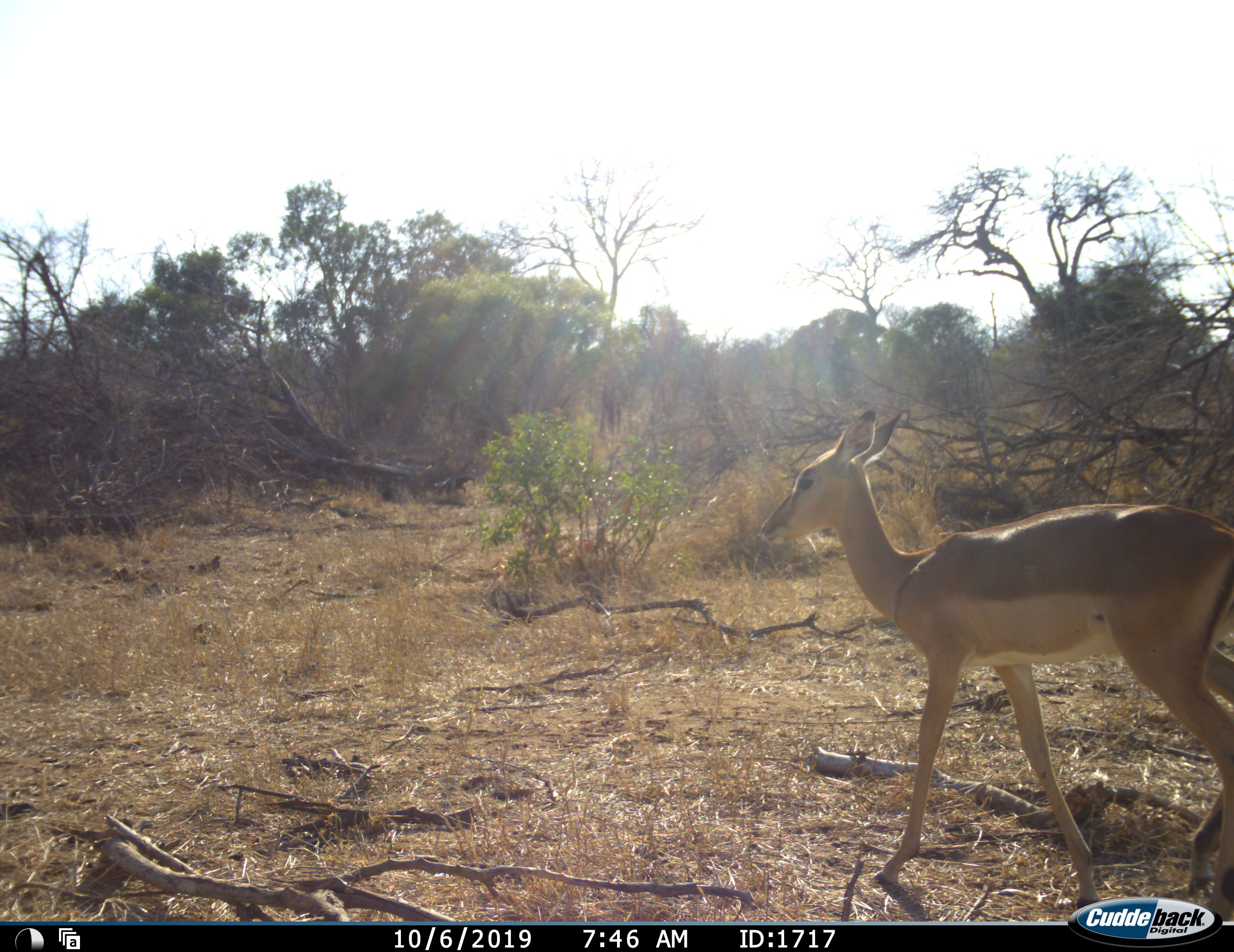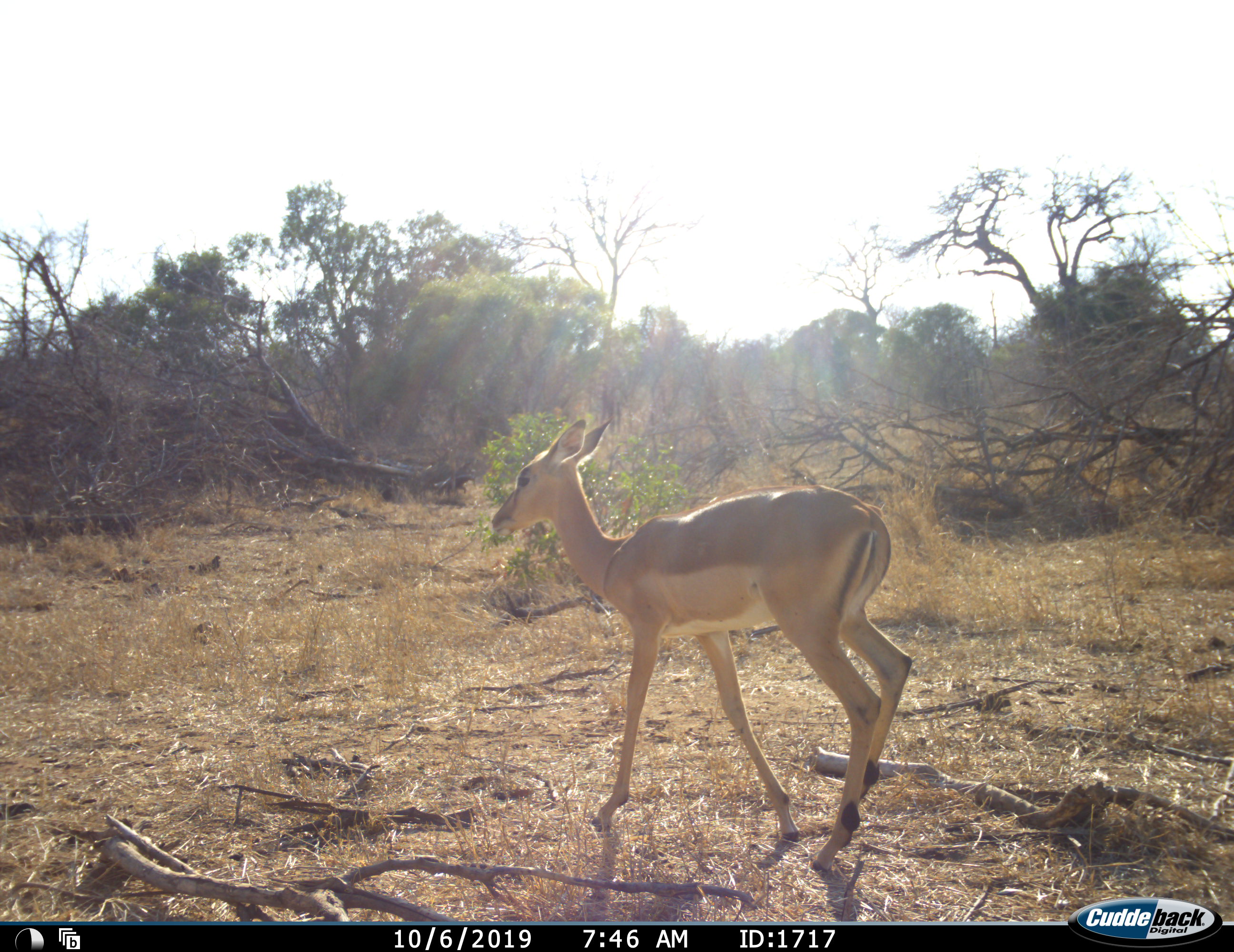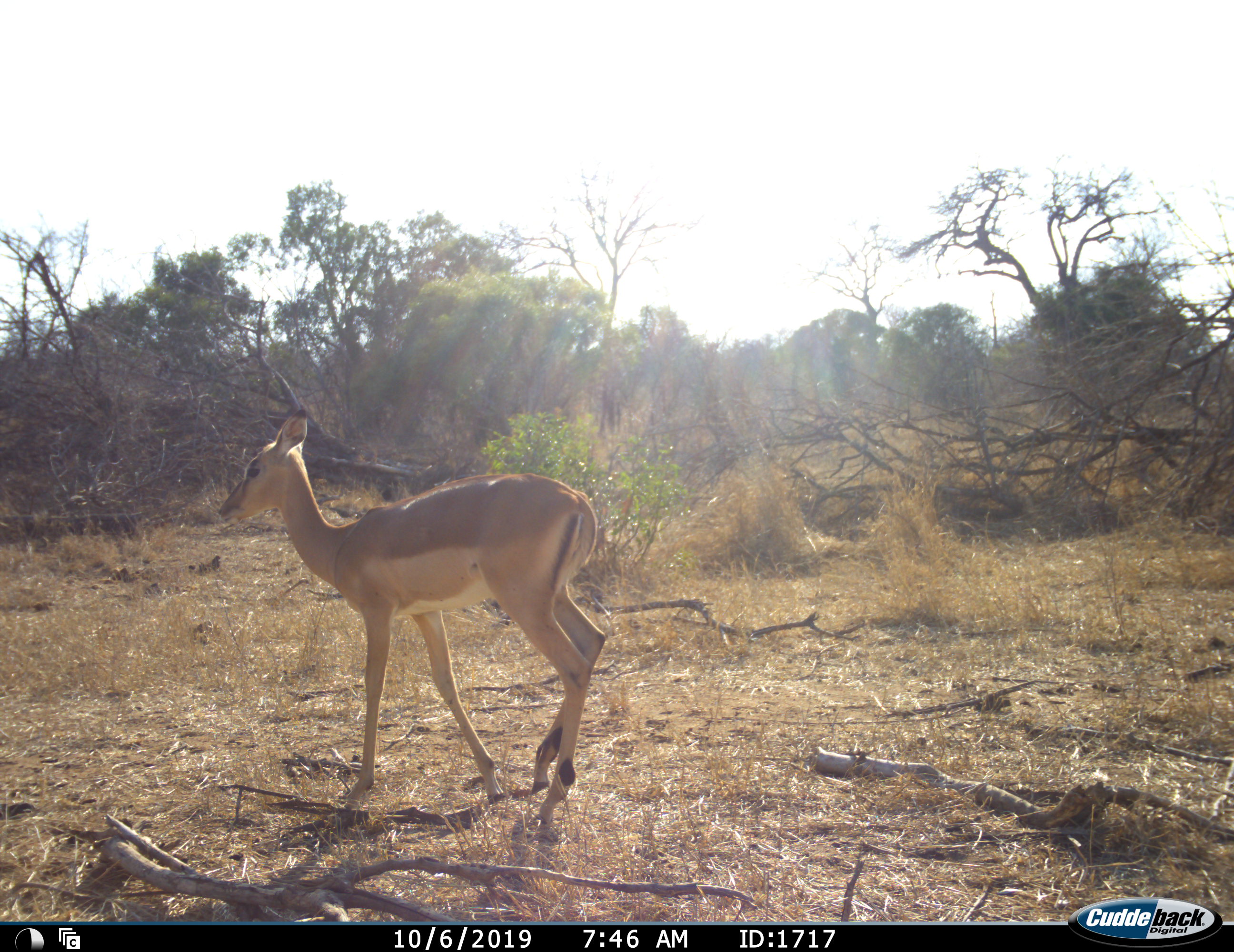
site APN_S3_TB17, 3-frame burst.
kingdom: Animalia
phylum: Chordata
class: Mammalia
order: Artiodactyla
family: Bovidae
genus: Aepyceros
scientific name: Aepyceros melampus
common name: impala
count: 1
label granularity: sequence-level